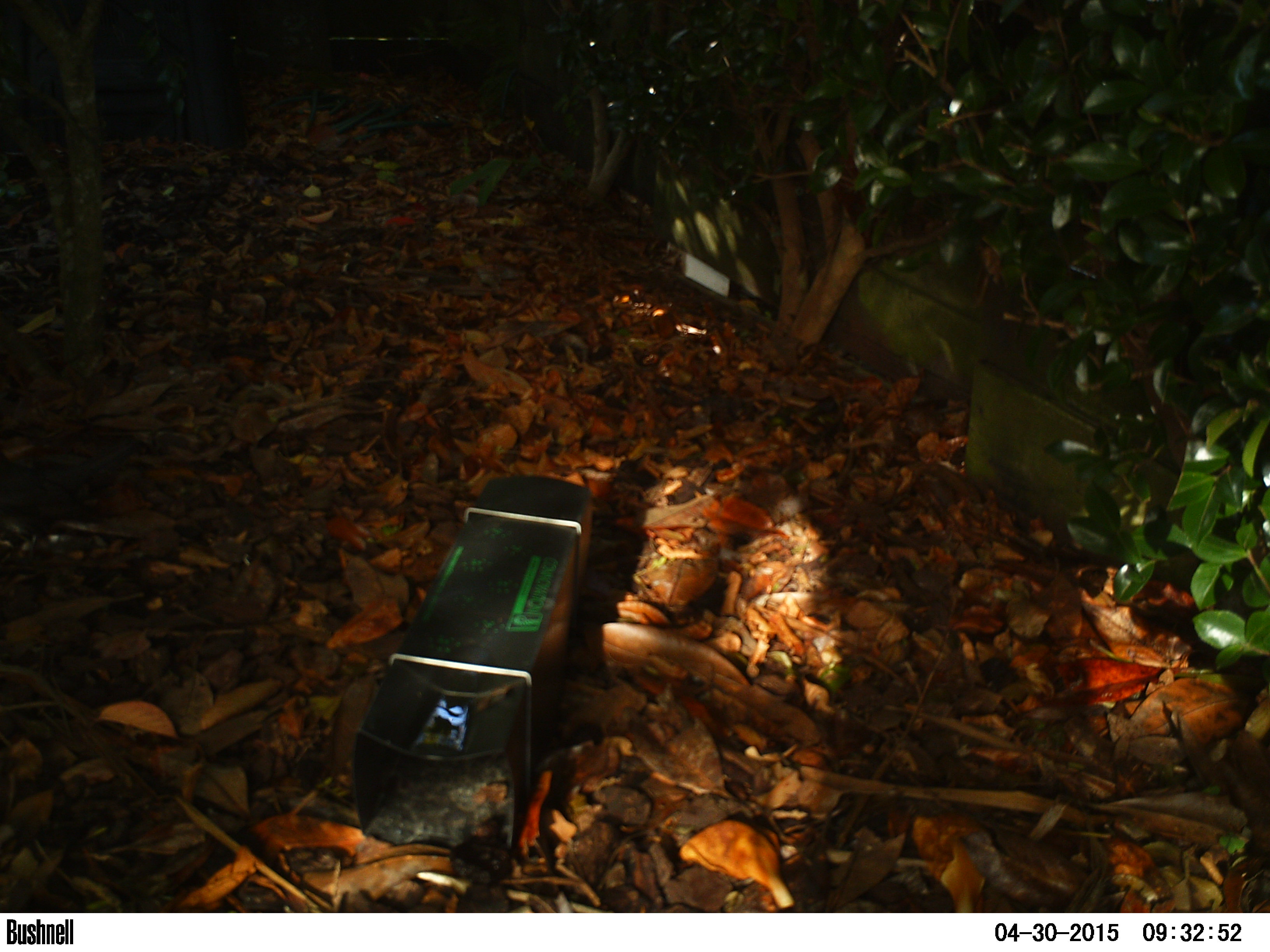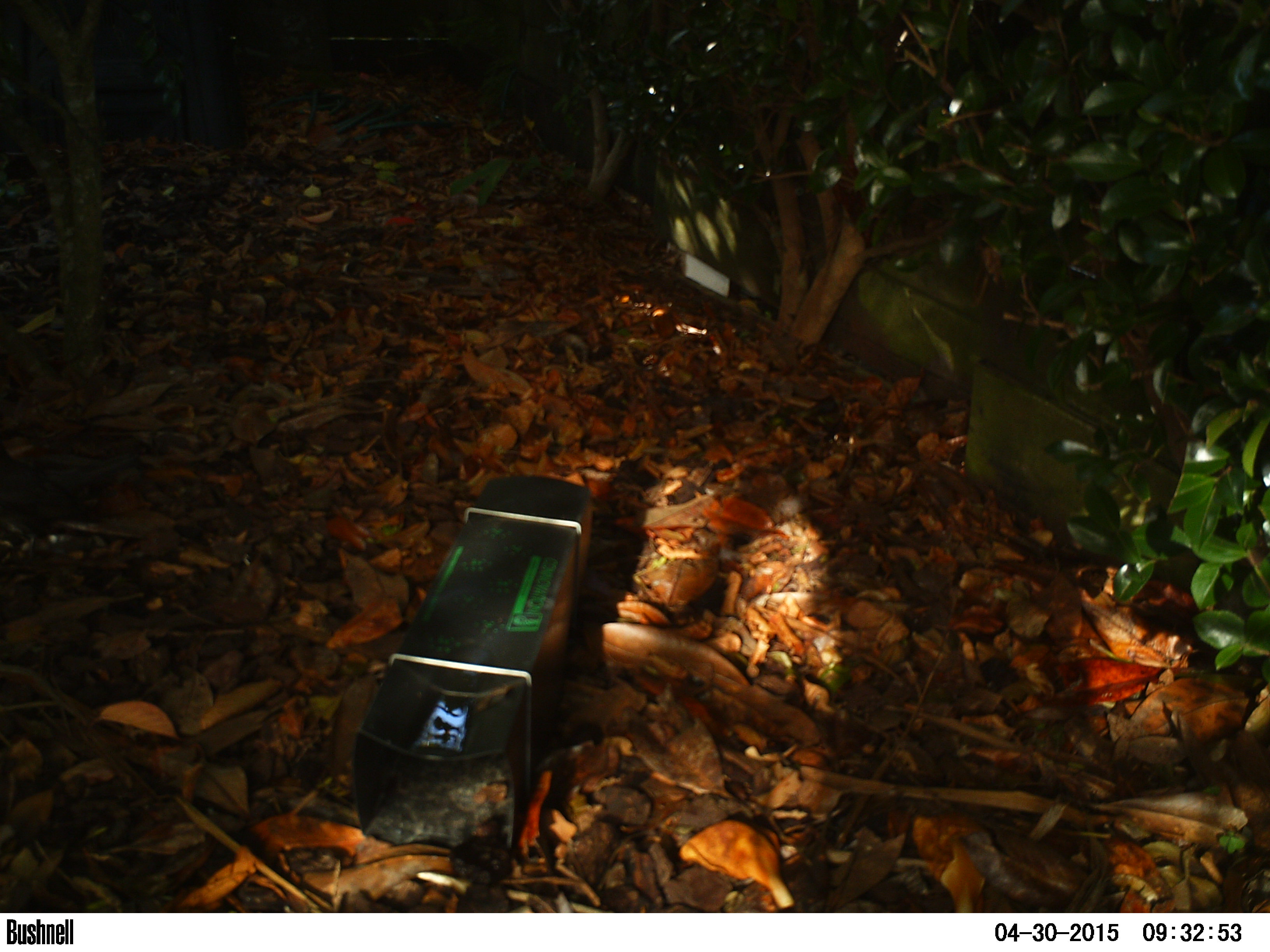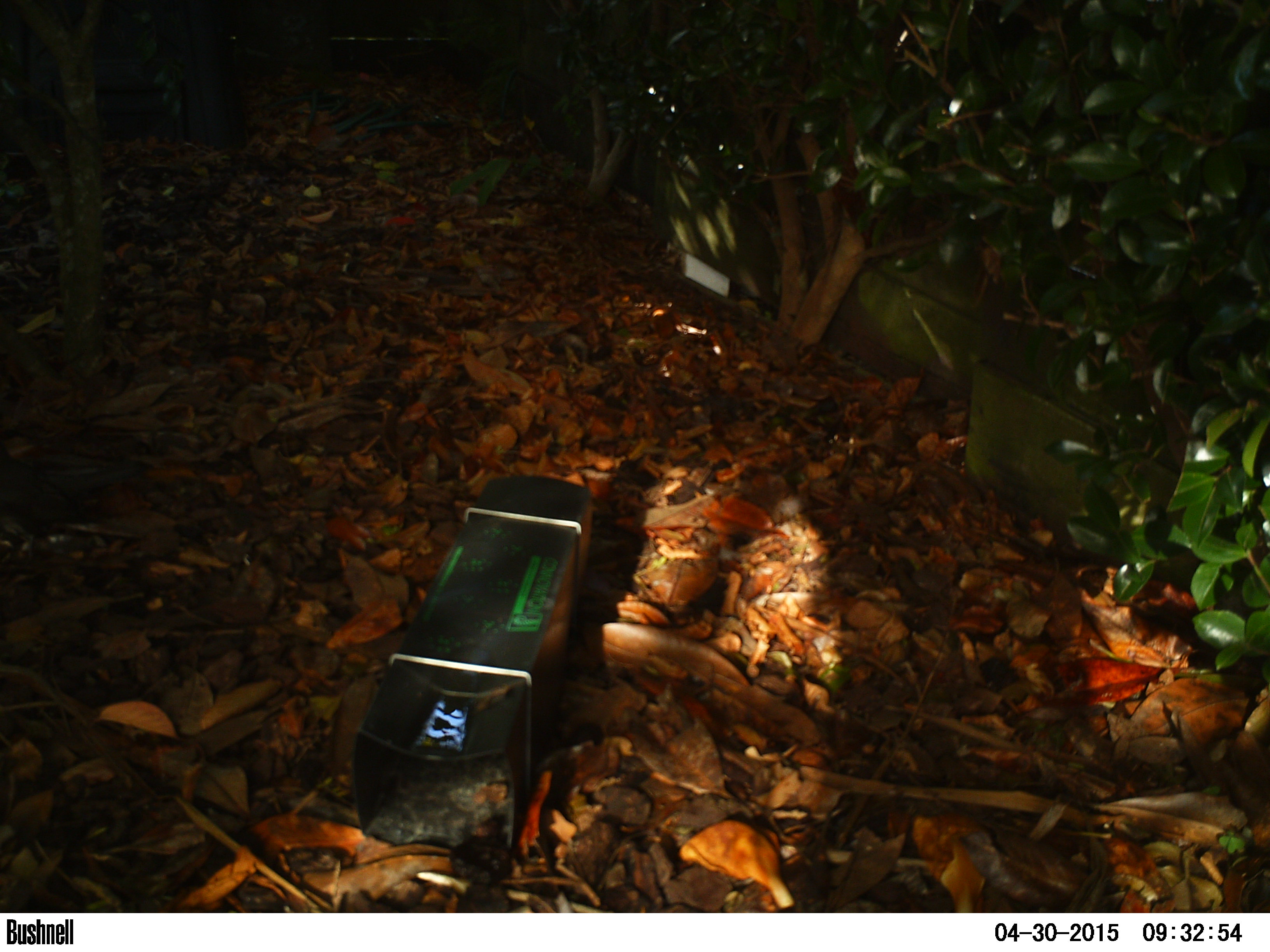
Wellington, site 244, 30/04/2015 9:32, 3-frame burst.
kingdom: Animalia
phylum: Chordata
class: Aves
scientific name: Aves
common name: bird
Bird (Aves).